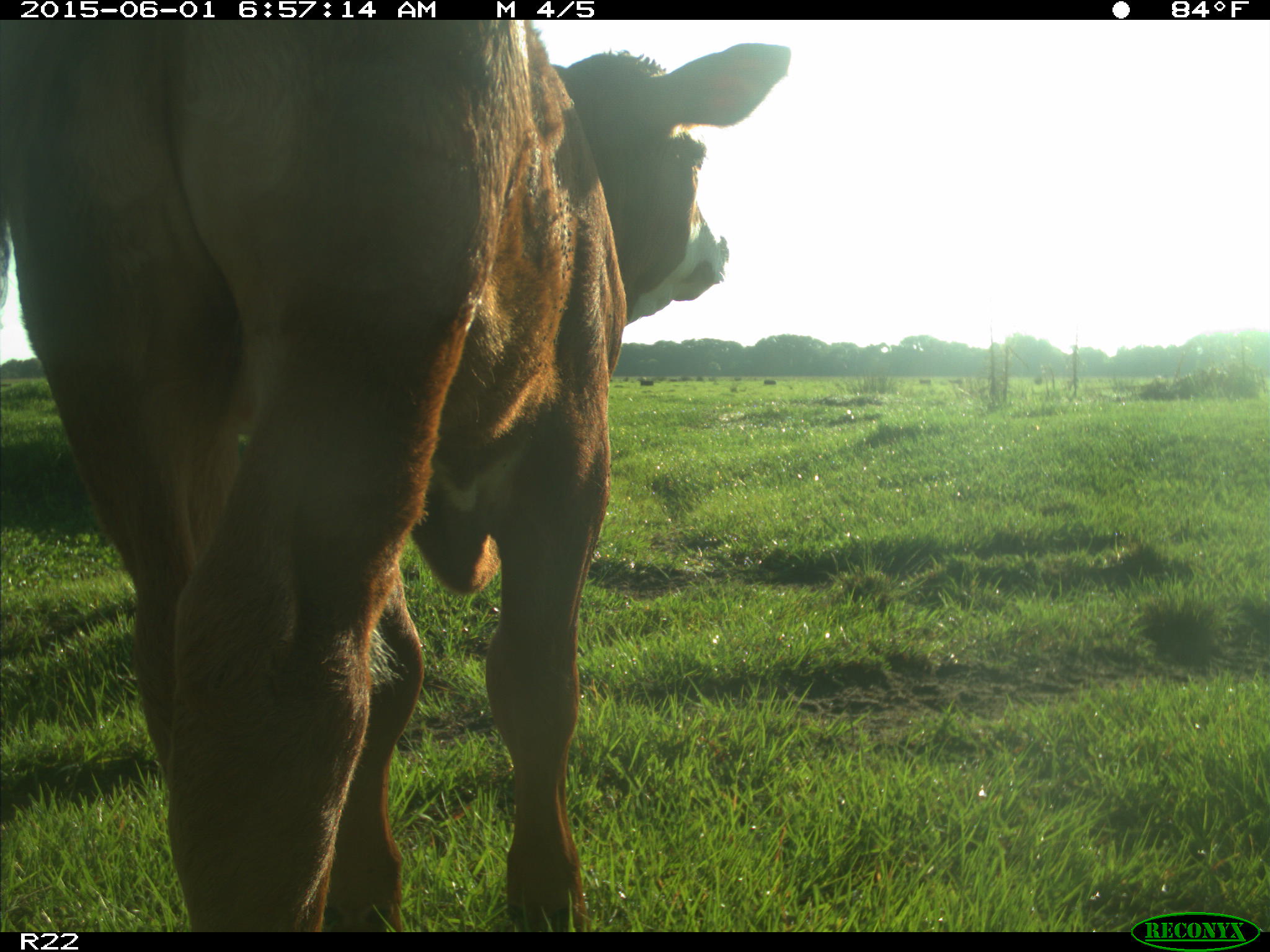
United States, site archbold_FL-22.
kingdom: Animalia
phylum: Chordata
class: Mammalia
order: Artiodactyla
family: Bovidae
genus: Bos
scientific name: Bos taurus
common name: domestic cow